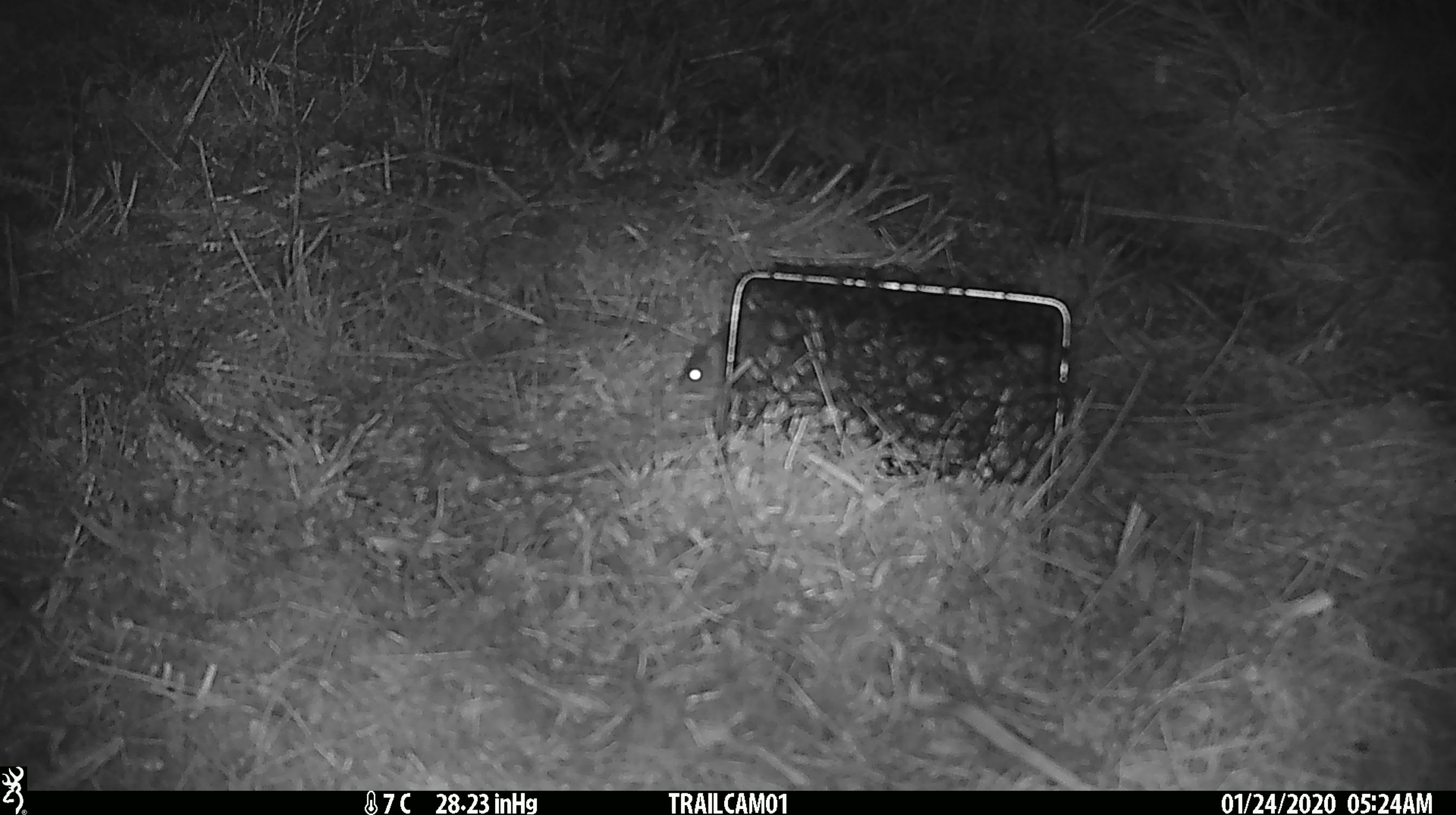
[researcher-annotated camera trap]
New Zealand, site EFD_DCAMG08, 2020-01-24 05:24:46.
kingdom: Animalia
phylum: Chordata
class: Mammalia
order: Rodentia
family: Muridae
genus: Mus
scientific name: Mus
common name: mouse